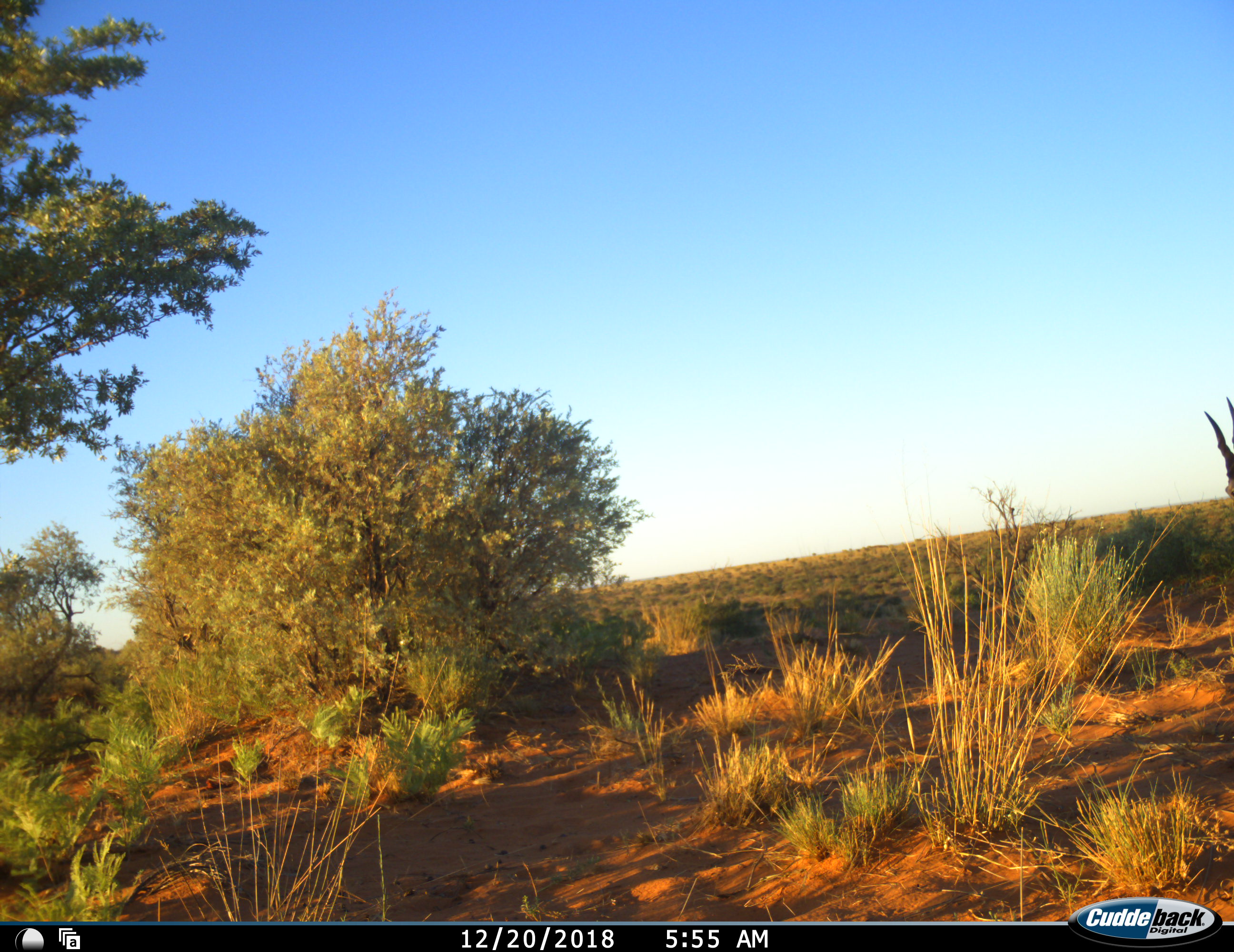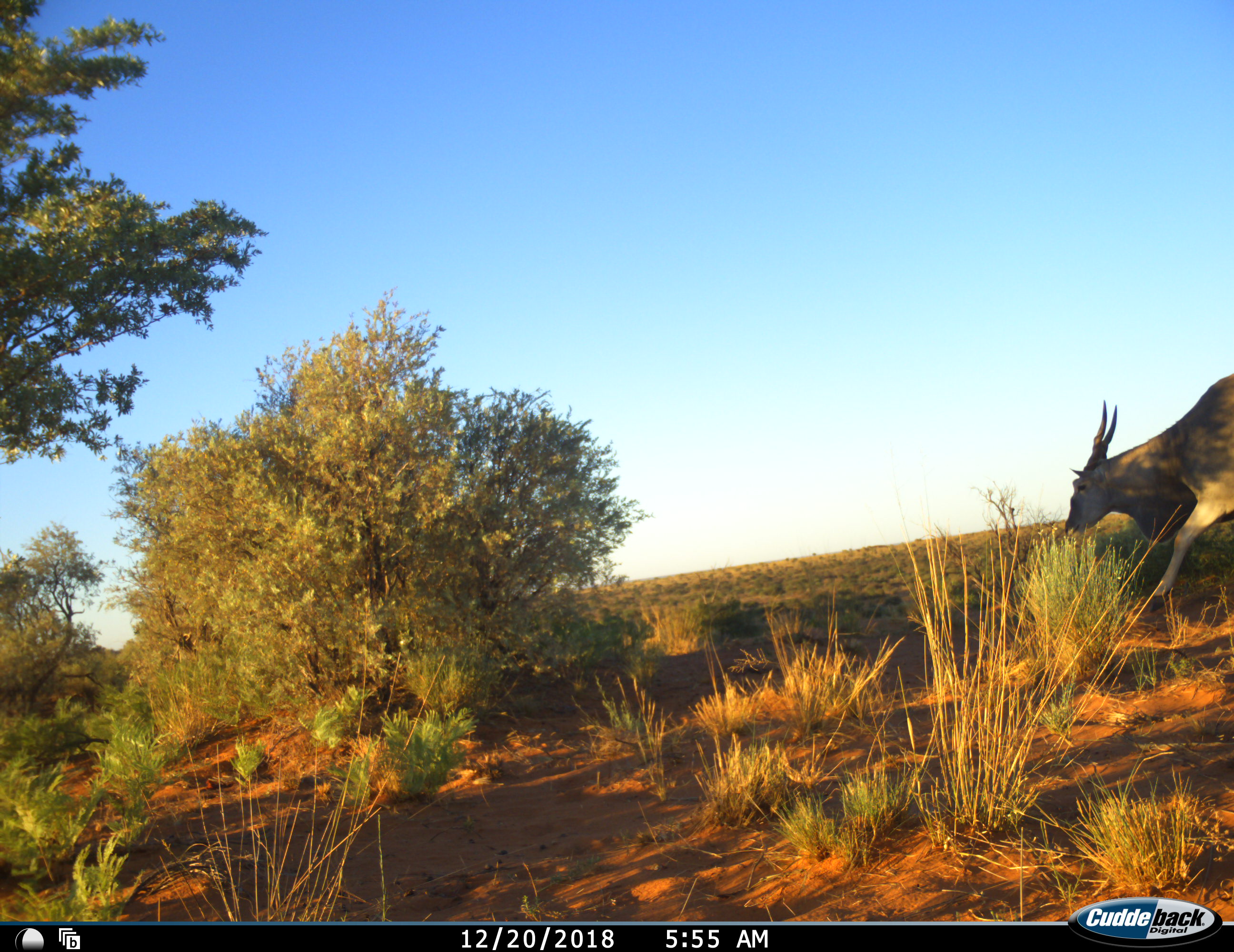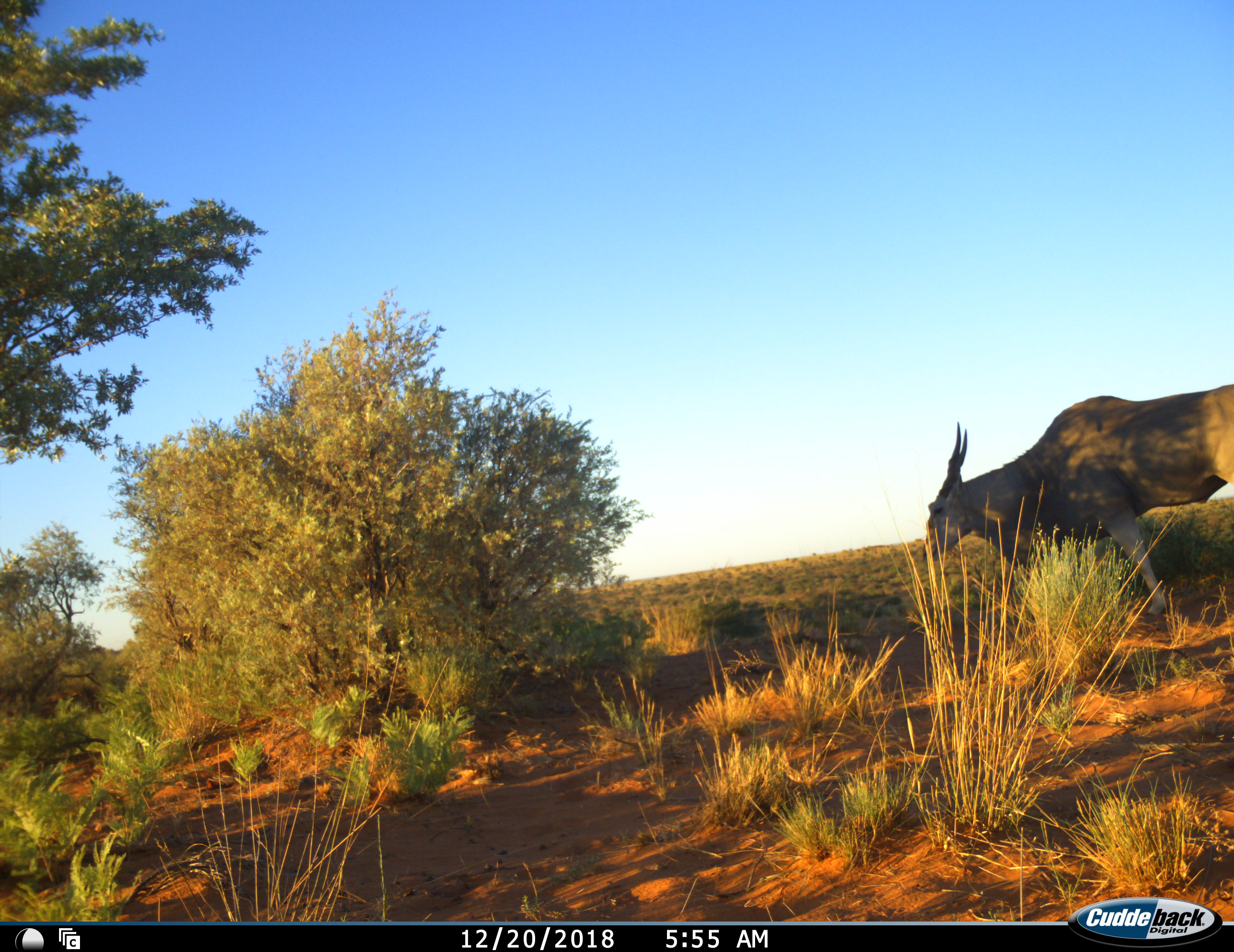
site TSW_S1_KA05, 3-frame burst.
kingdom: Animalia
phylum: Chordata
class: Mammalia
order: Artiodactyla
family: Bovidae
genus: Tragelaphus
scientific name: Tragelaphus oryx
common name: eland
Eland (Tragelaphus oryx), count 1. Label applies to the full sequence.